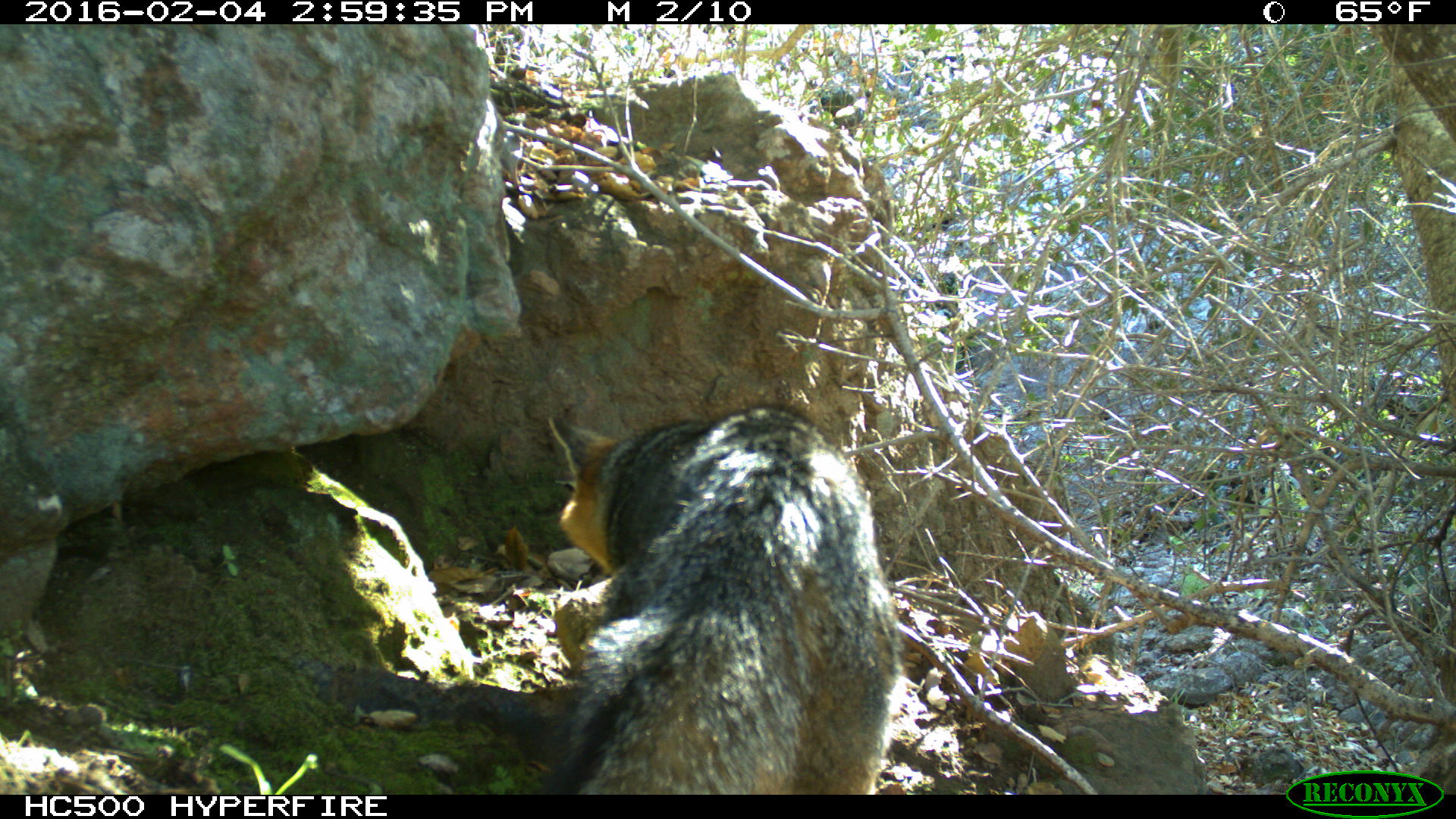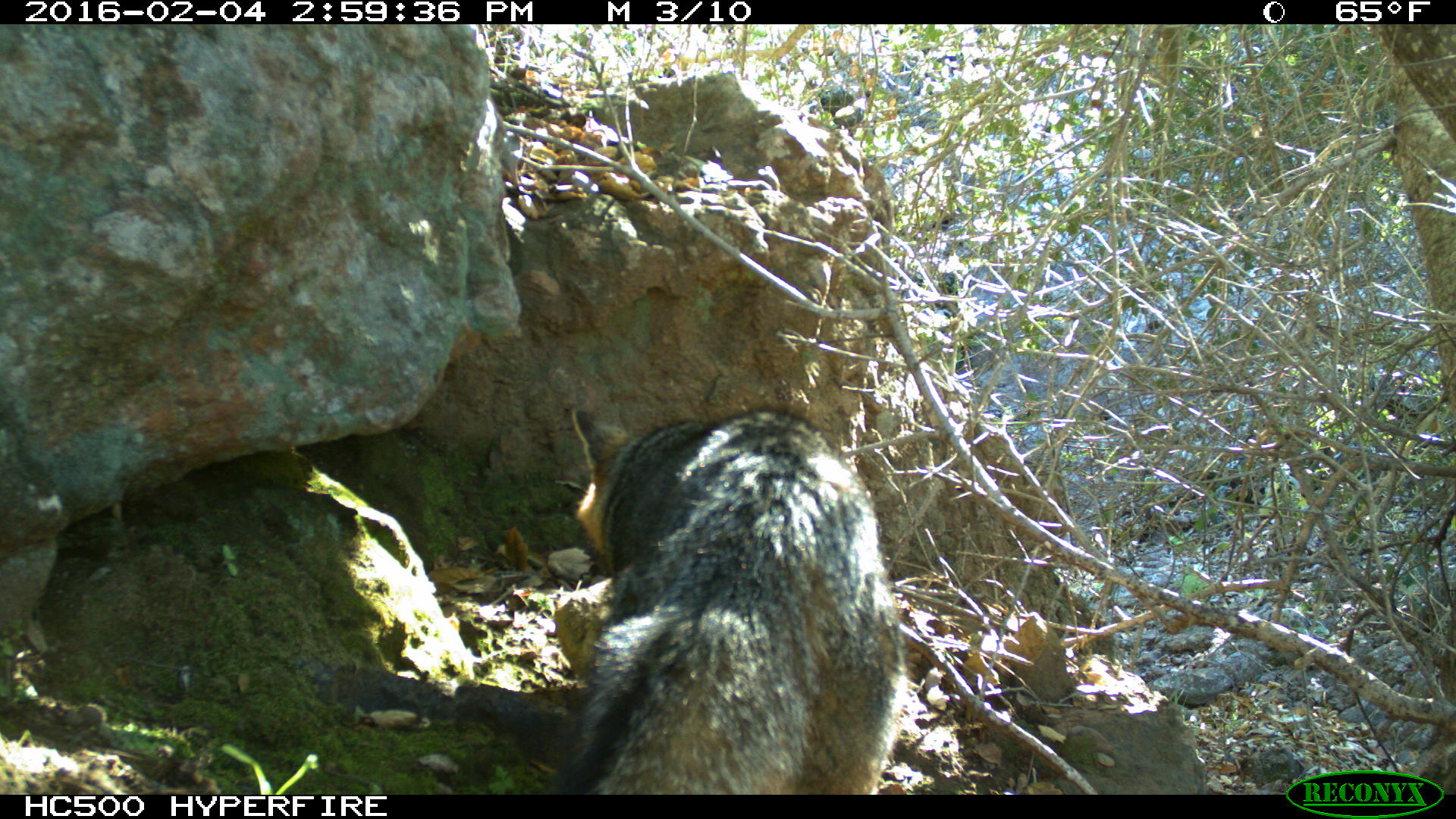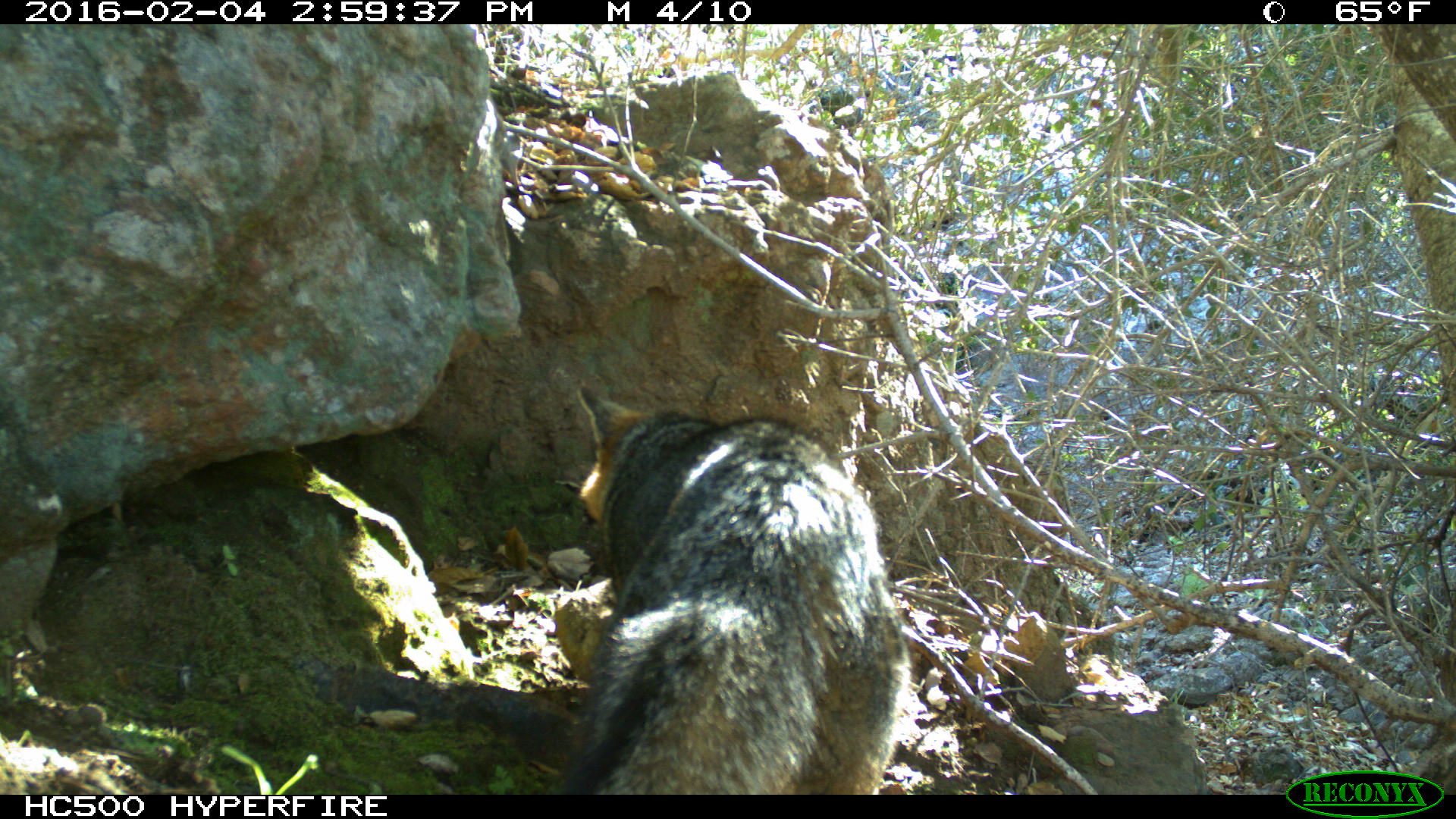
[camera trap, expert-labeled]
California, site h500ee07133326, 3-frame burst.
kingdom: Animalia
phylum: Chordata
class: Mammalia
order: Carnivora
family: Canidae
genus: Urocyon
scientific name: Urocyon littoralis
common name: island fox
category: fox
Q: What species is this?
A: Fox (island fox) (Urocyon littoralis).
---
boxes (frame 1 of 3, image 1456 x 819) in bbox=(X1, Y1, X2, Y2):
fox: bbox=(545, 402, 905, 795)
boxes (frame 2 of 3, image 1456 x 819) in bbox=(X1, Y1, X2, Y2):
fox: bbox=(554, 406, 906, 795)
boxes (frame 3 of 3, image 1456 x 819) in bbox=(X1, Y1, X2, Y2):
fox: bbox=(560, 385, 911, 794)